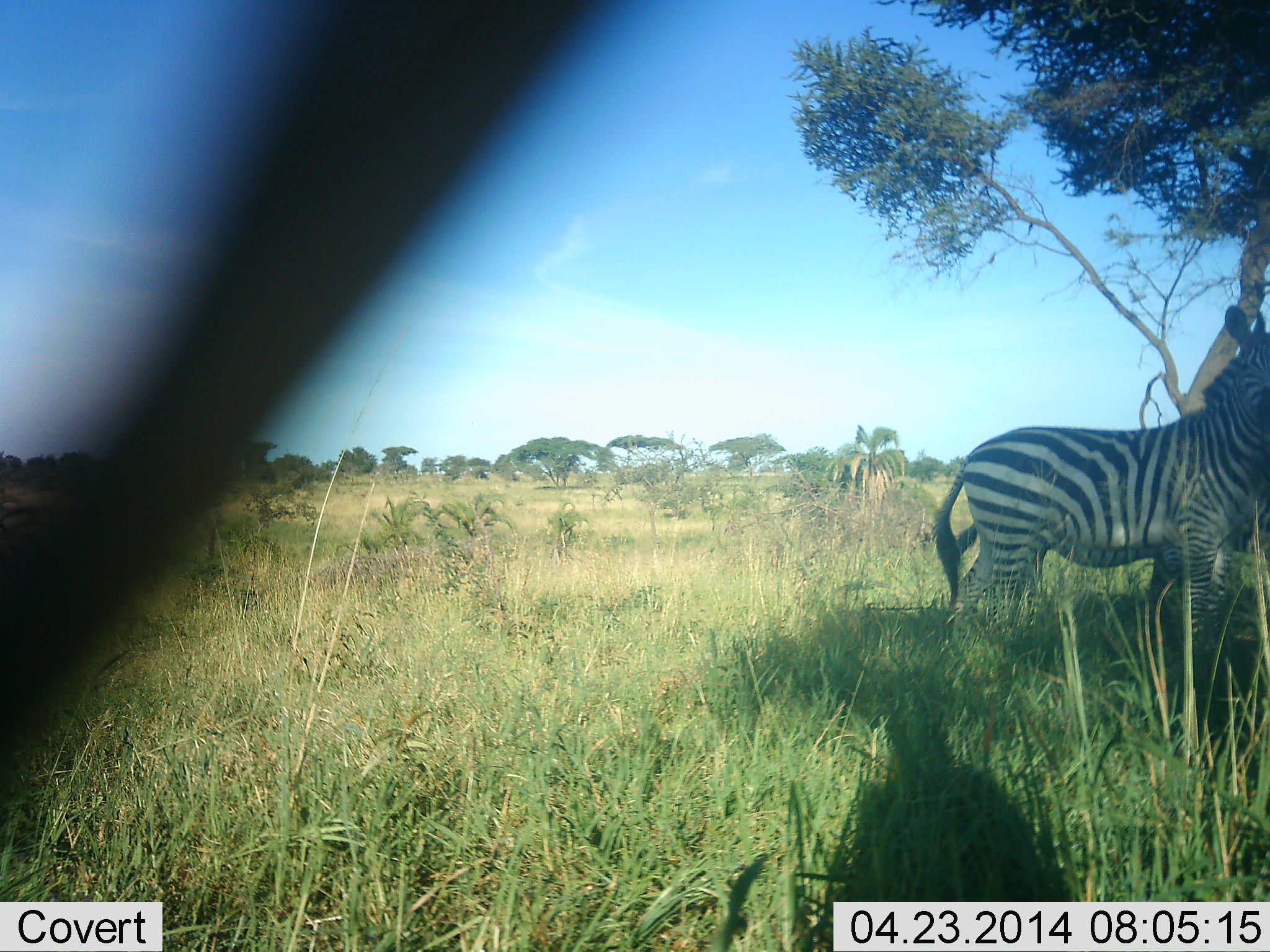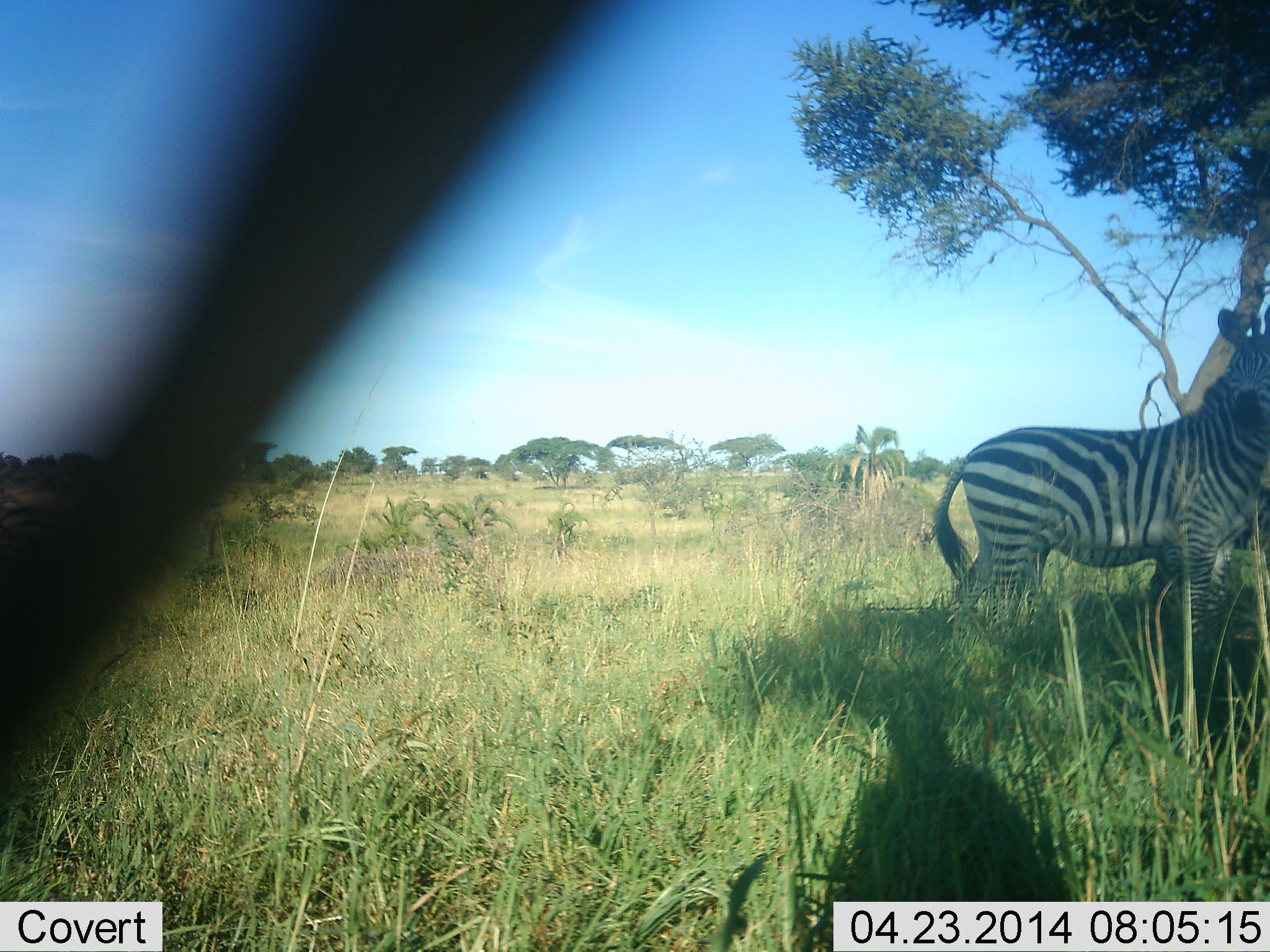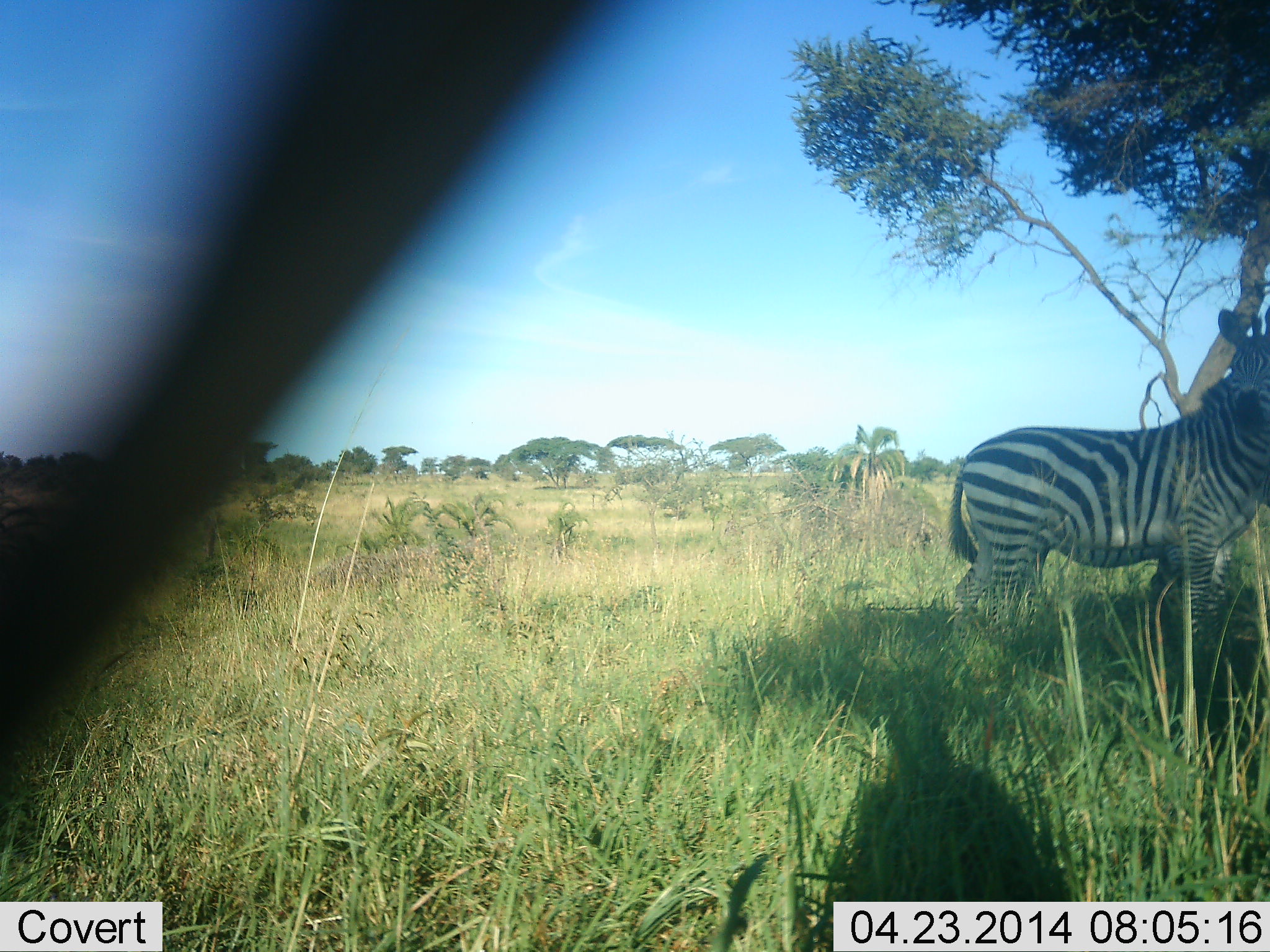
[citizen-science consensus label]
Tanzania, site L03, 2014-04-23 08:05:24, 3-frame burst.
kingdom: Animalia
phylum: Chordata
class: Mammalia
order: Perissodactyla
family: Equidae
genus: Equus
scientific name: Equus quagga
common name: plains zebra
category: zebra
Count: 2.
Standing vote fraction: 100%.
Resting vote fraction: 0%.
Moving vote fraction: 0%.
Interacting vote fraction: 10%.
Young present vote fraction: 10%.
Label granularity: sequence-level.